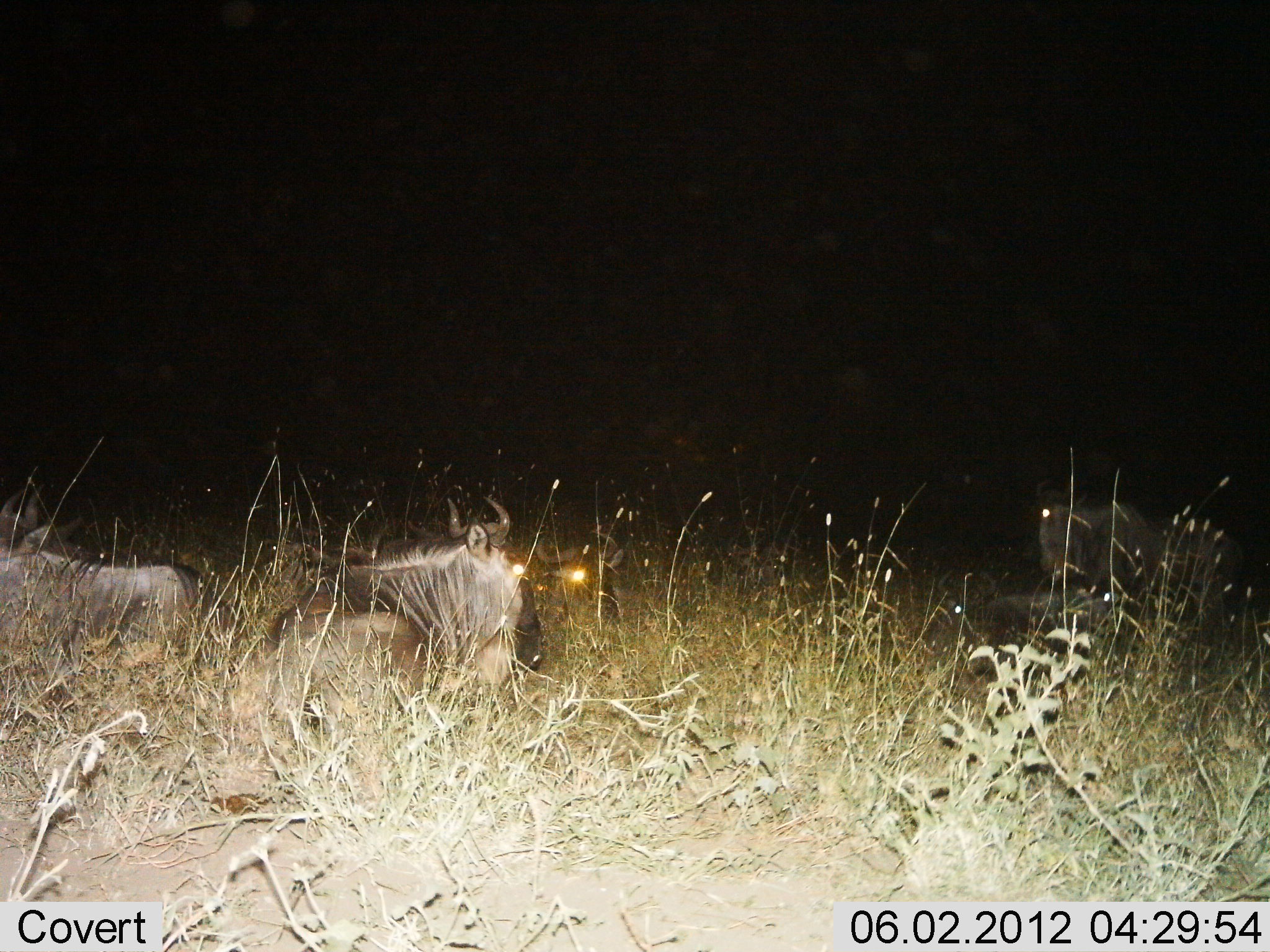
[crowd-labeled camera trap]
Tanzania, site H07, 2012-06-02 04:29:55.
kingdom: Animalia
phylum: Chordata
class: Mammalia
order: Artiodactyla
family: Bovidae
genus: Connochaetes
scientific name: Connochaetes taurinus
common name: blue wildebeest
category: wildebeest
Wildebeest (blue wildebeest) (Connochaetes taurinus), count 4. Behavior (volunteer vote fractions): standing 10%, resting 100%, moving 0%, interacting 0%. Young present (vote fraction): 0%. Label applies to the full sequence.